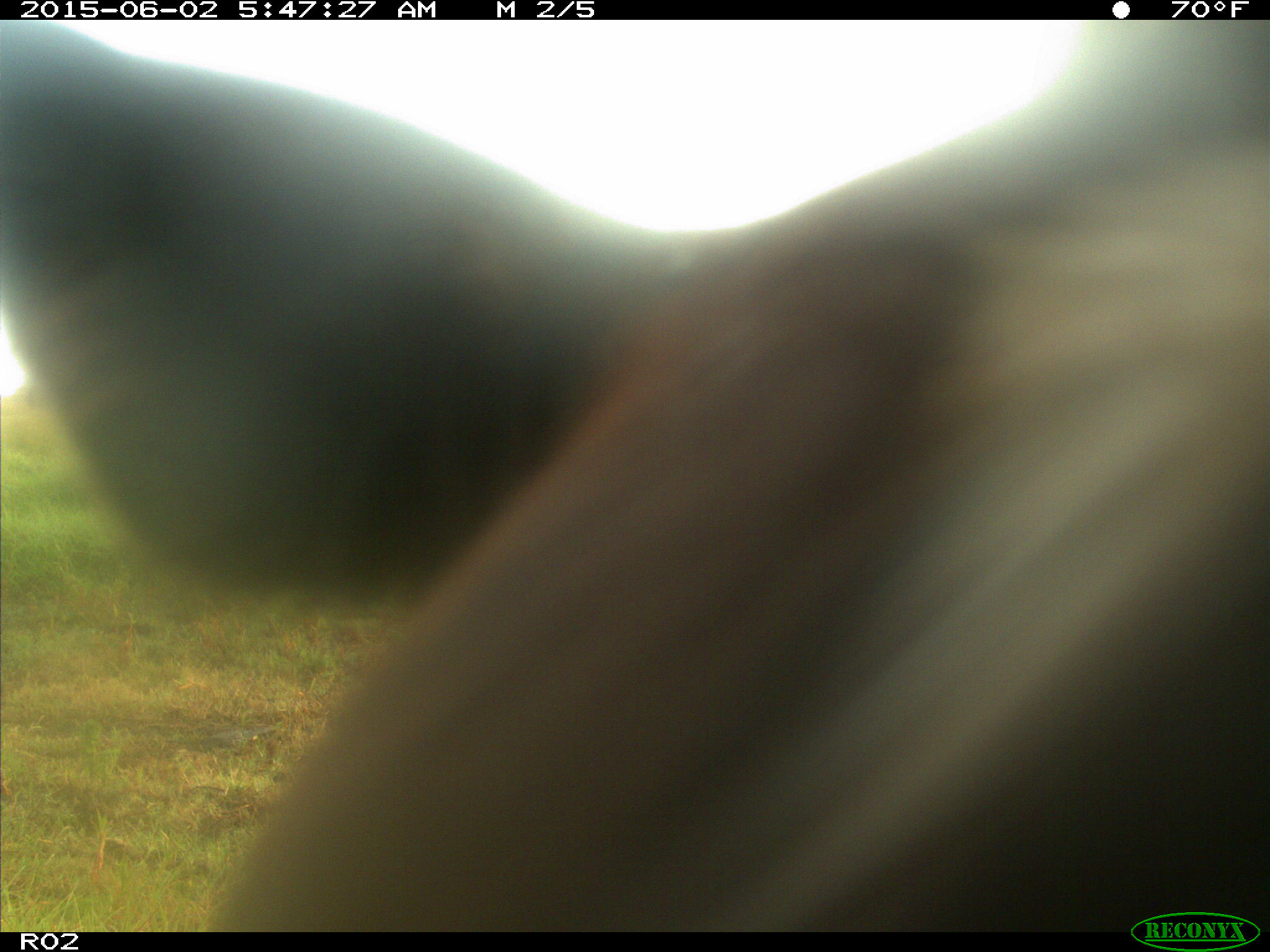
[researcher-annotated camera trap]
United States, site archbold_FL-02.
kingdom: Animalia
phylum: Chordata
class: Mammalia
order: Artiodactyla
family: Bovidae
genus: Bos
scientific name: Bos taurus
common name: domestic cow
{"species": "Bos taurus (domestic cow)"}